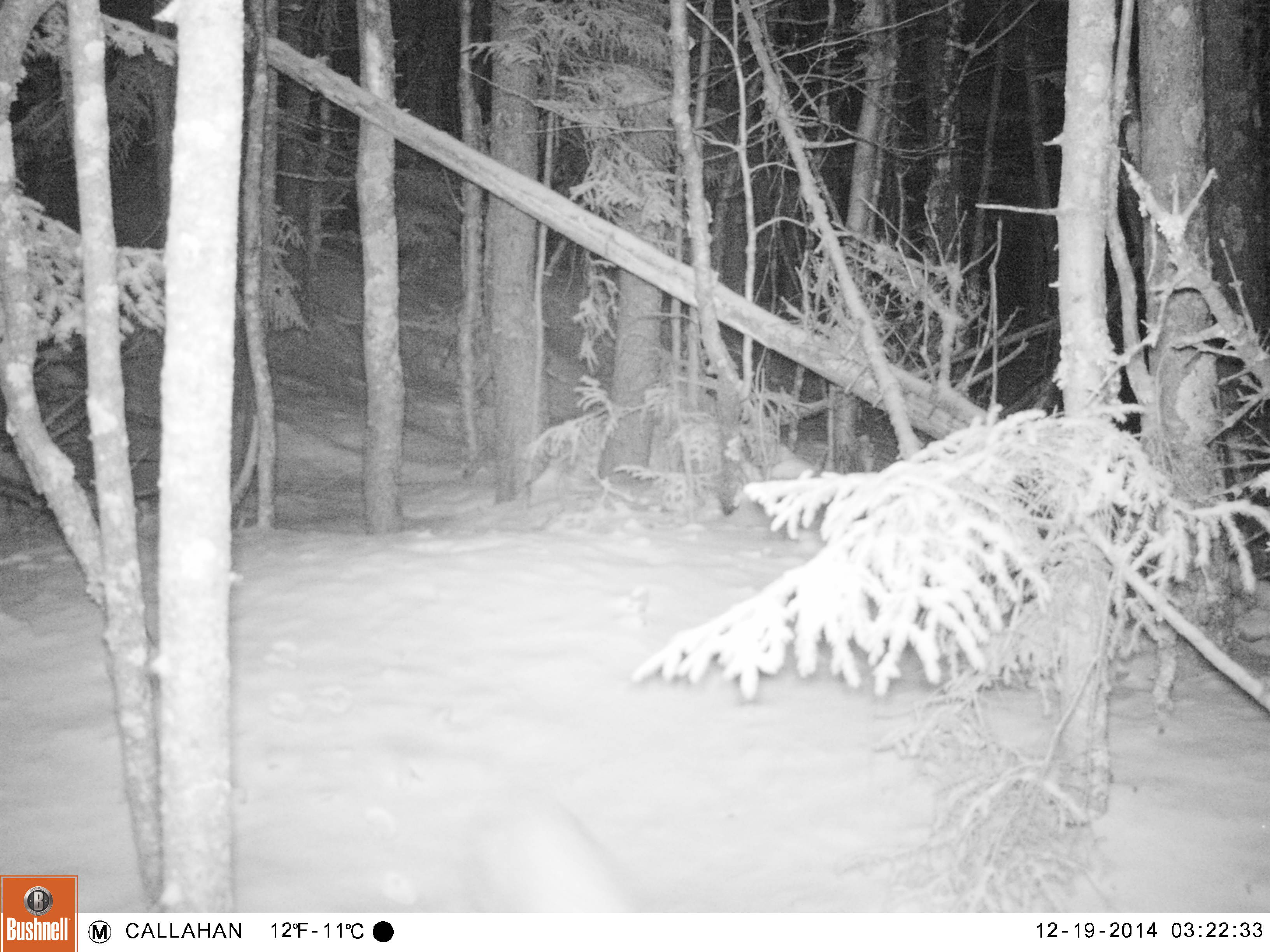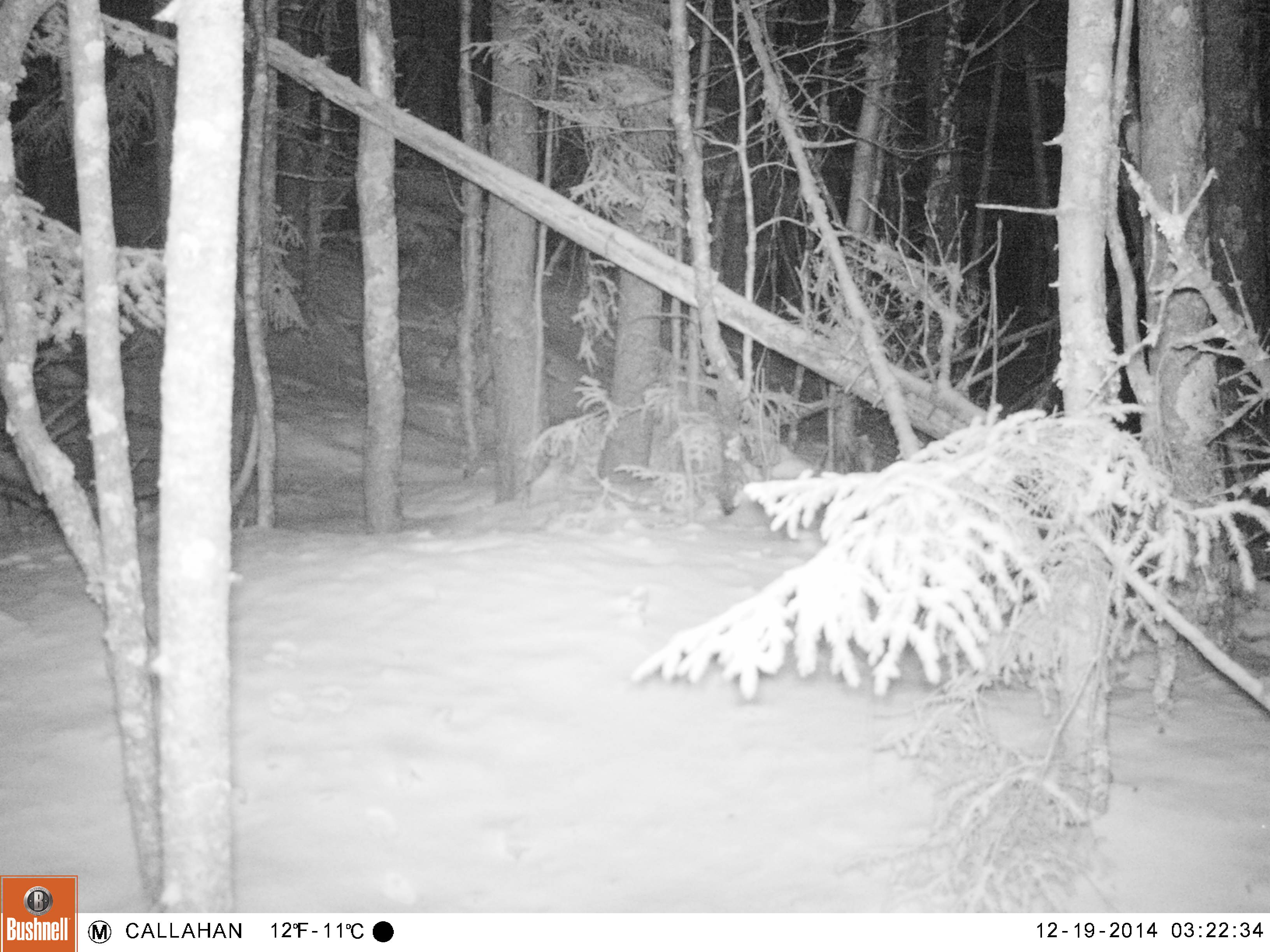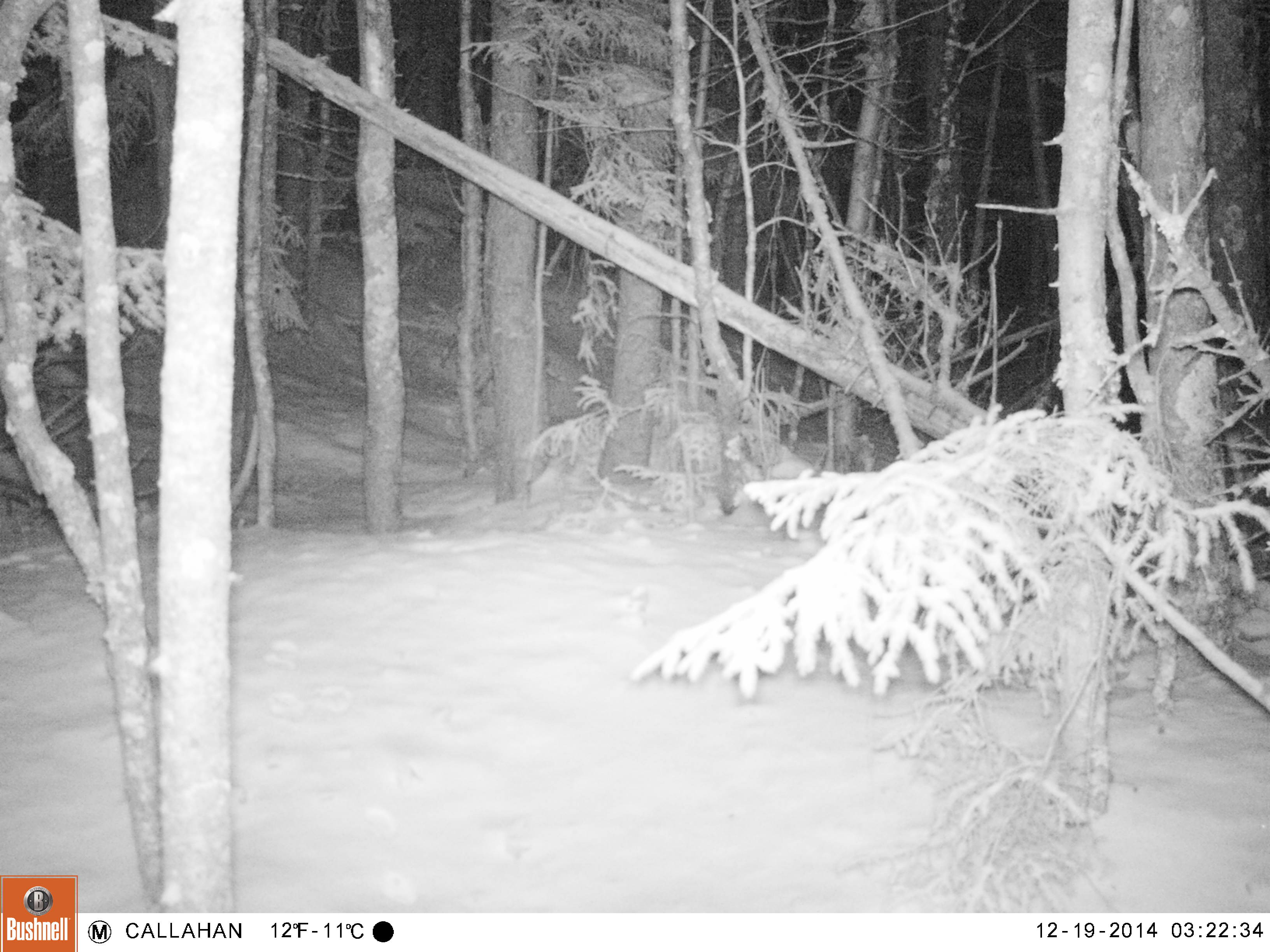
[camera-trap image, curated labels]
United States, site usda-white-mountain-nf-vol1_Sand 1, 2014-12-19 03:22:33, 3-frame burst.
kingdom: Animalia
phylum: Chordata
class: Mammalia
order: Lagomorpha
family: Leporidae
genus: Lepus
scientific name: Lepus americanus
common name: snowshoe hare